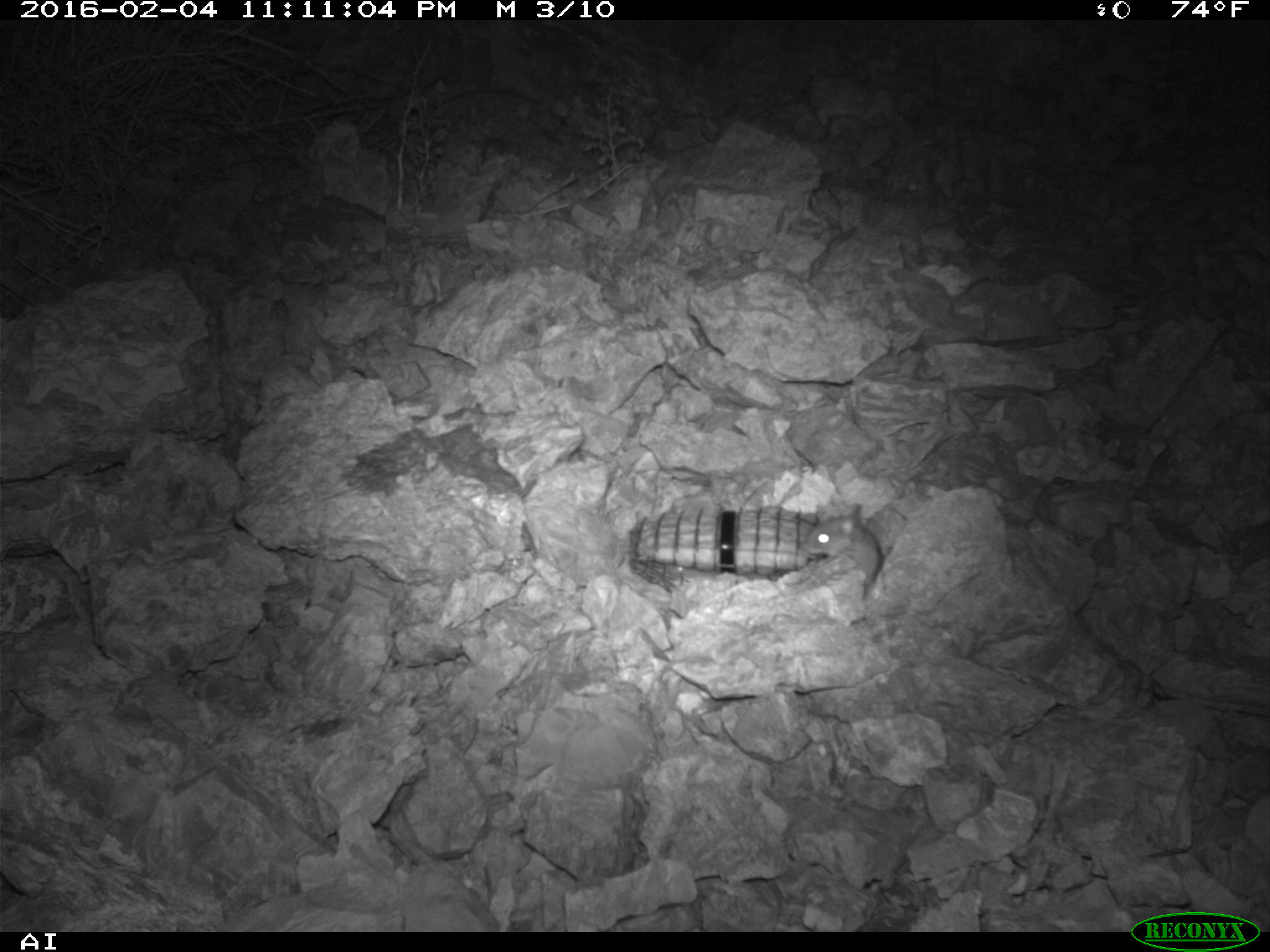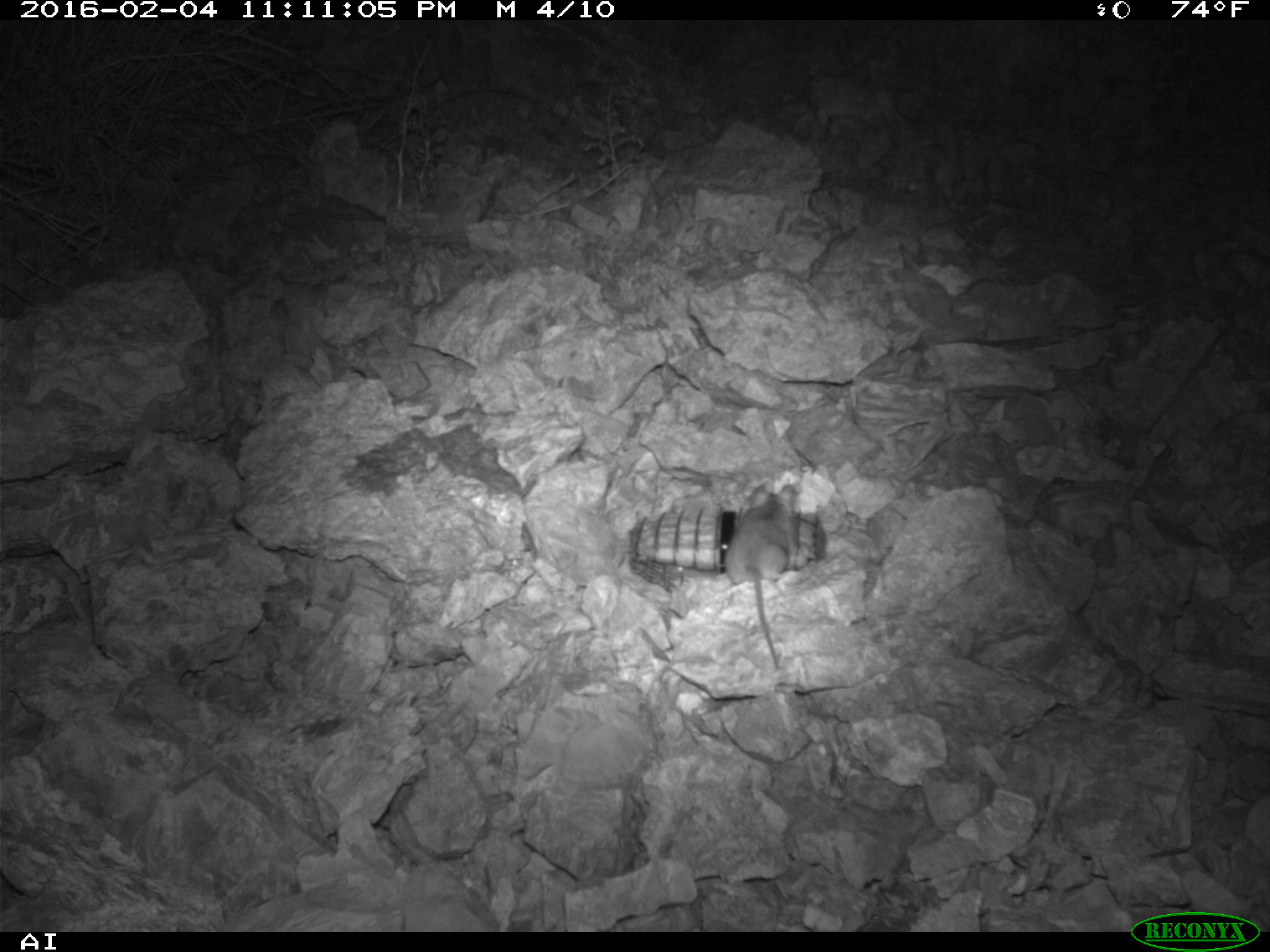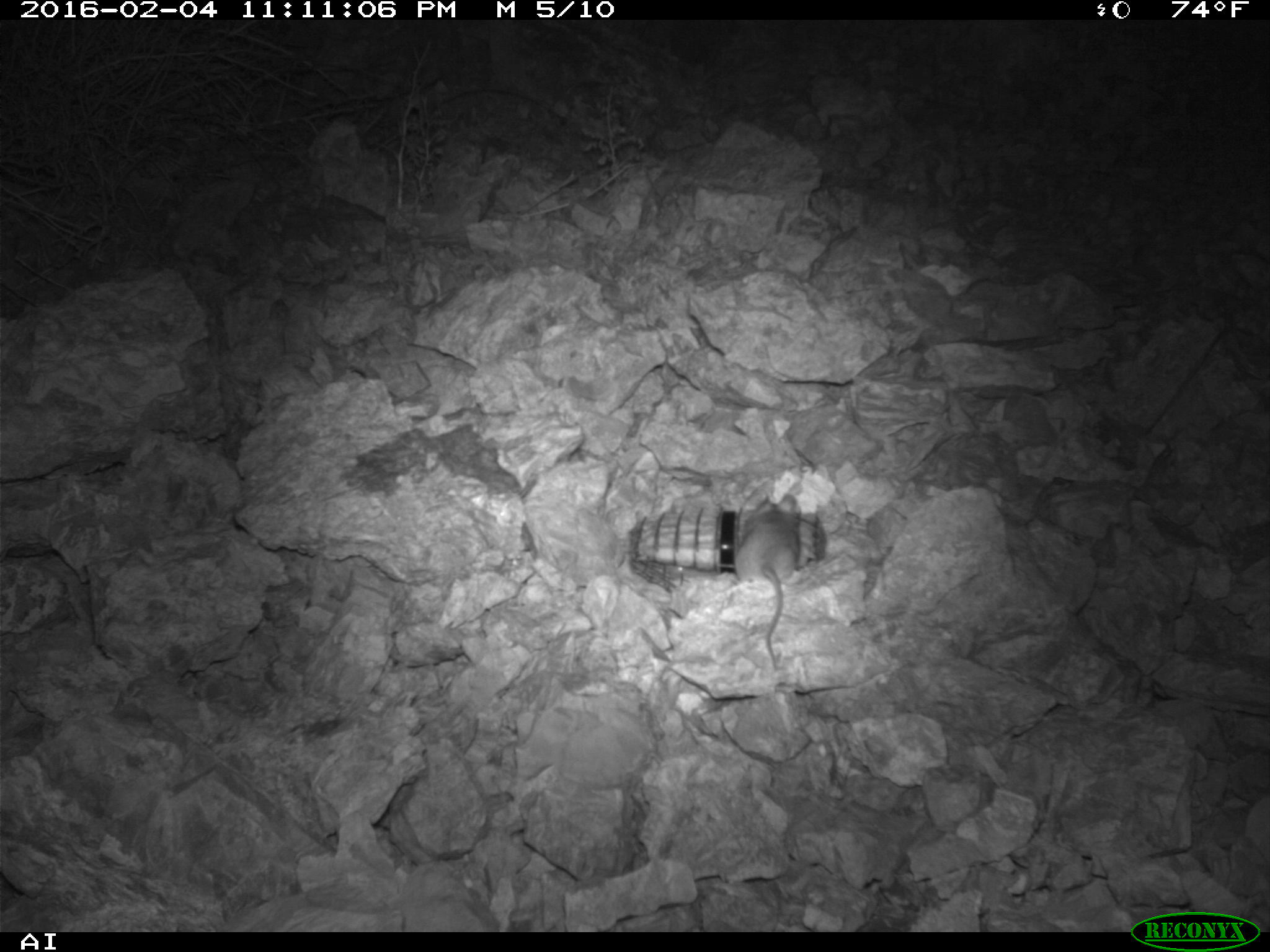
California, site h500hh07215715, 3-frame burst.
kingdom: Animalia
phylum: Chordata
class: Mammalia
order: Rodentia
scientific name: Rodentia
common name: rodent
Rodent (Rodentia).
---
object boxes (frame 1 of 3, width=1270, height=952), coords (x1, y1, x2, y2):
rodent: (802, 503, 882, 589)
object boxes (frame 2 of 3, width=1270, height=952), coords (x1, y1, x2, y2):
rodent: (722, 483, 797, 670)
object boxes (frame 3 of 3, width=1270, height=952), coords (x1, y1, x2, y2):
rodent: (734, 495, 800, 674)